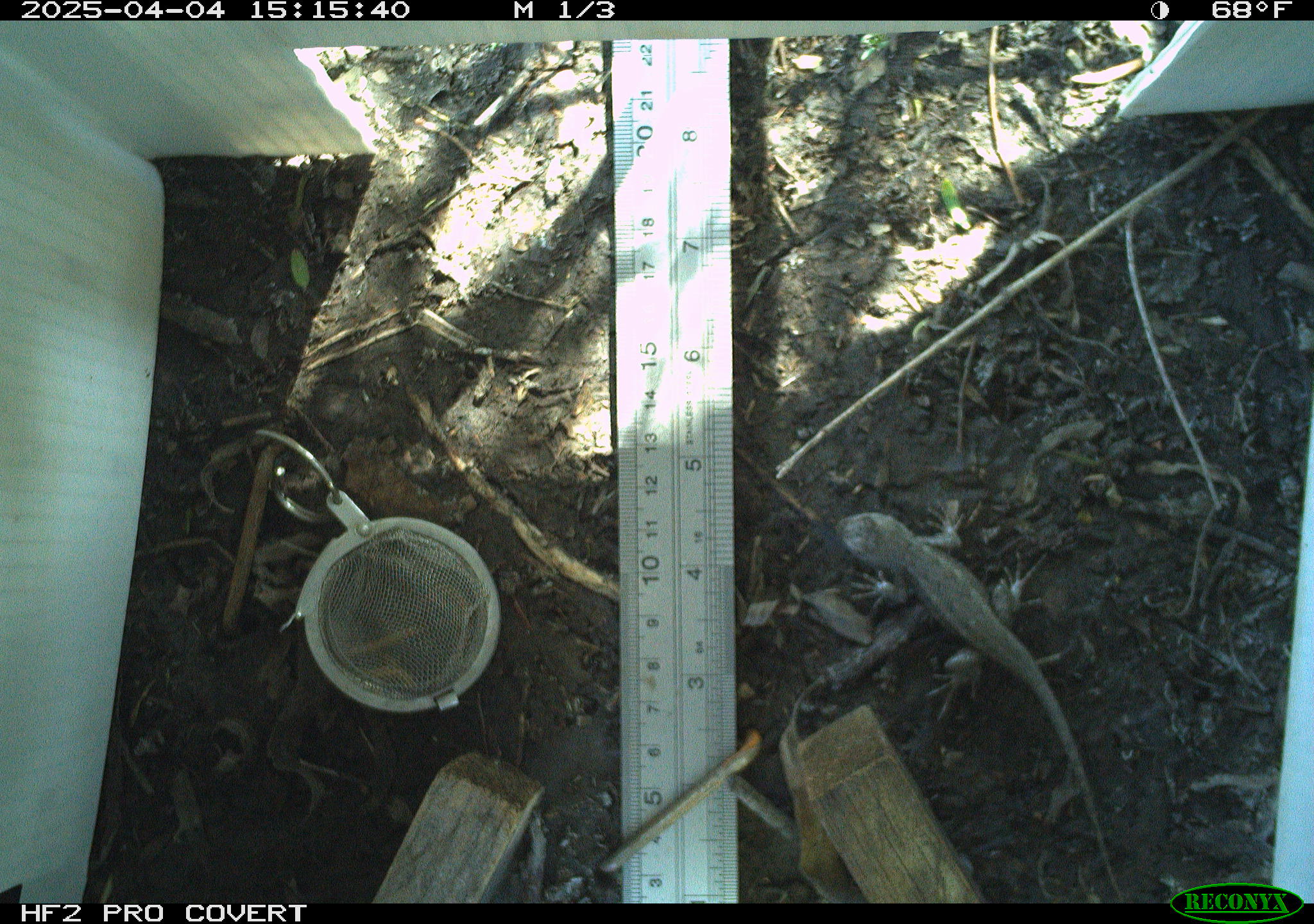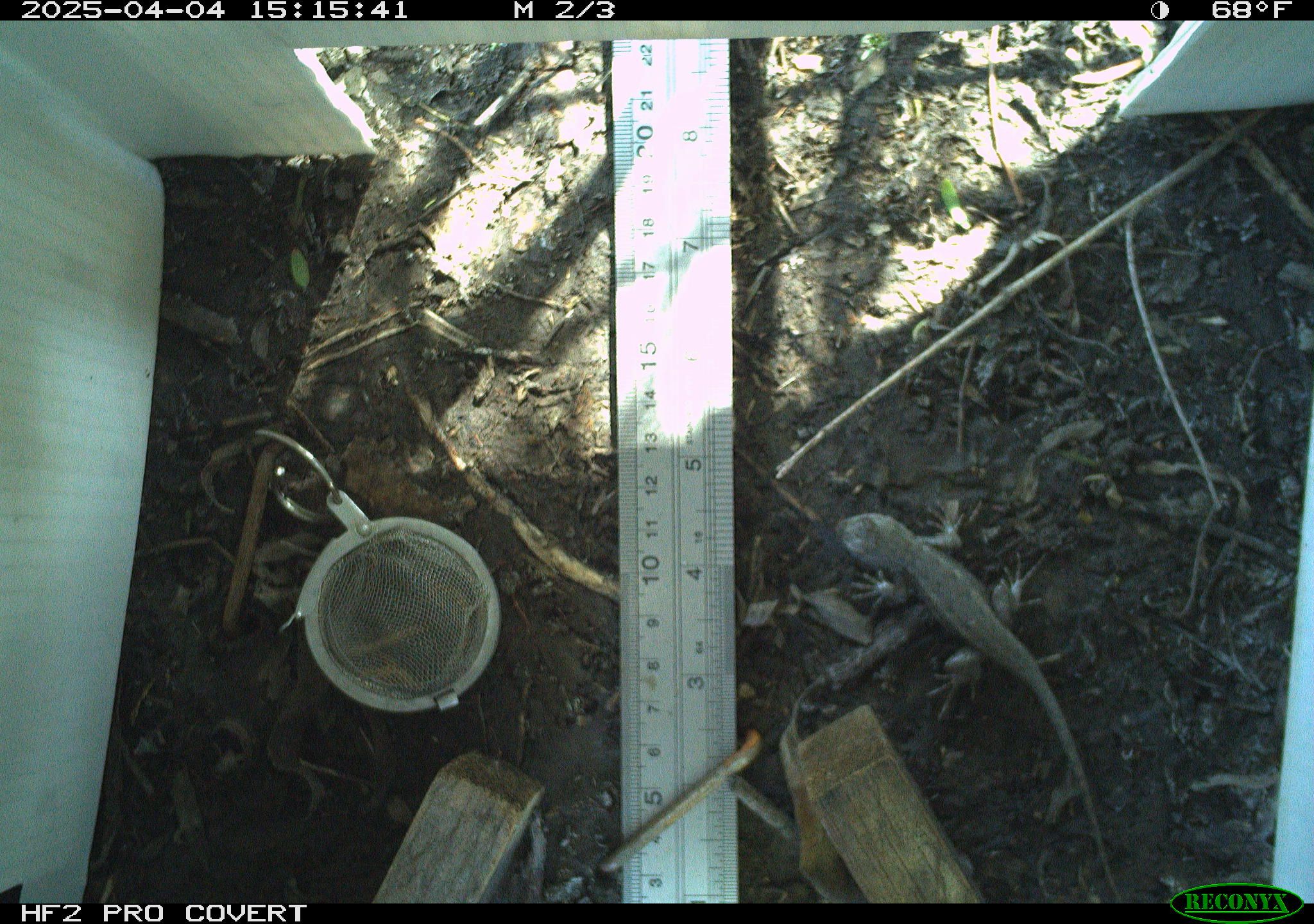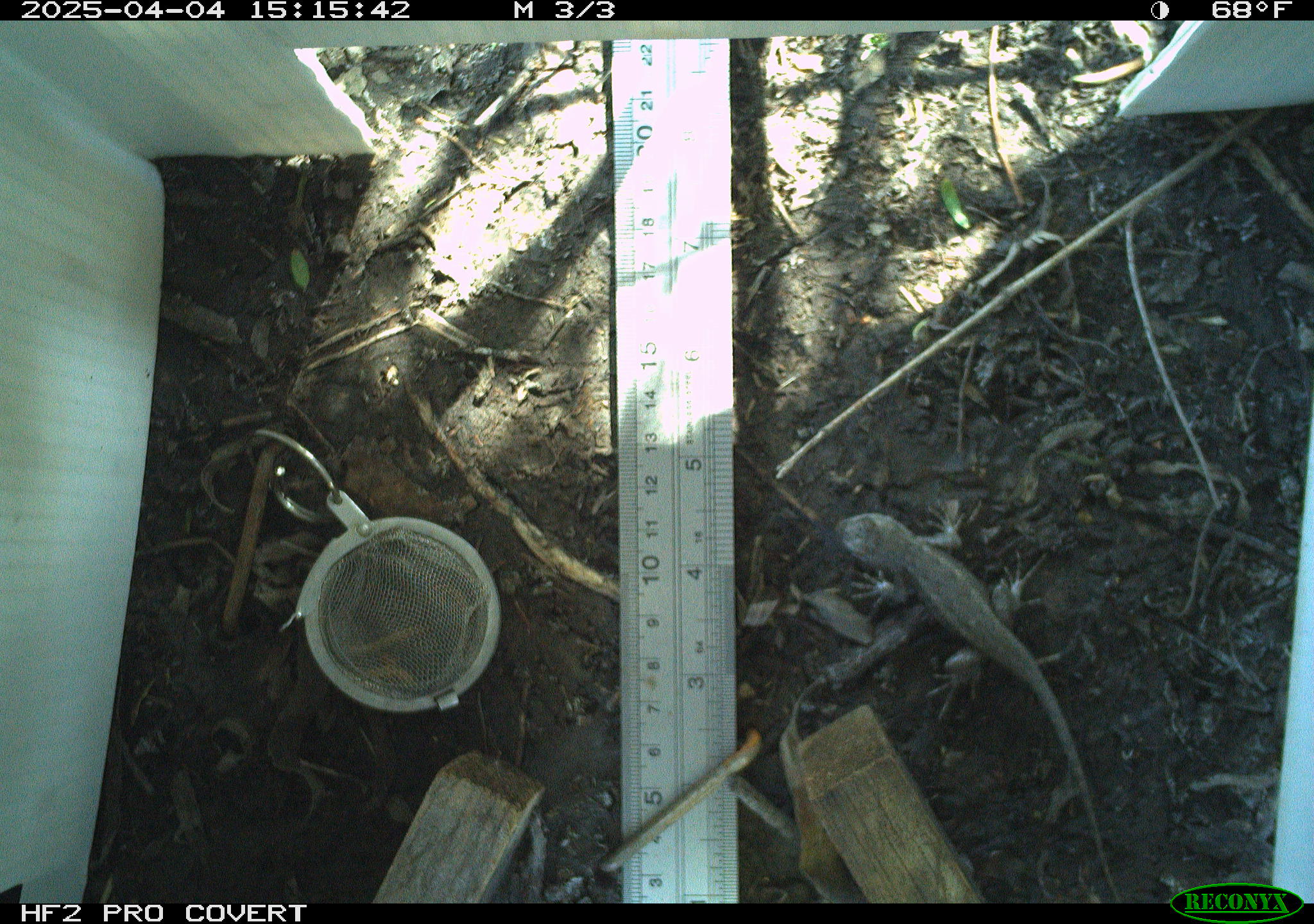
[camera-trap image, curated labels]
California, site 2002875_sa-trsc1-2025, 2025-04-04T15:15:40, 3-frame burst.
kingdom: Animalia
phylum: Chordata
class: Reptilia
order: Squamata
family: Phrynosomatidae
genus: Sceloporus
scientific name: Sceloporus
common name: spiny lizards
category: sceloporus species